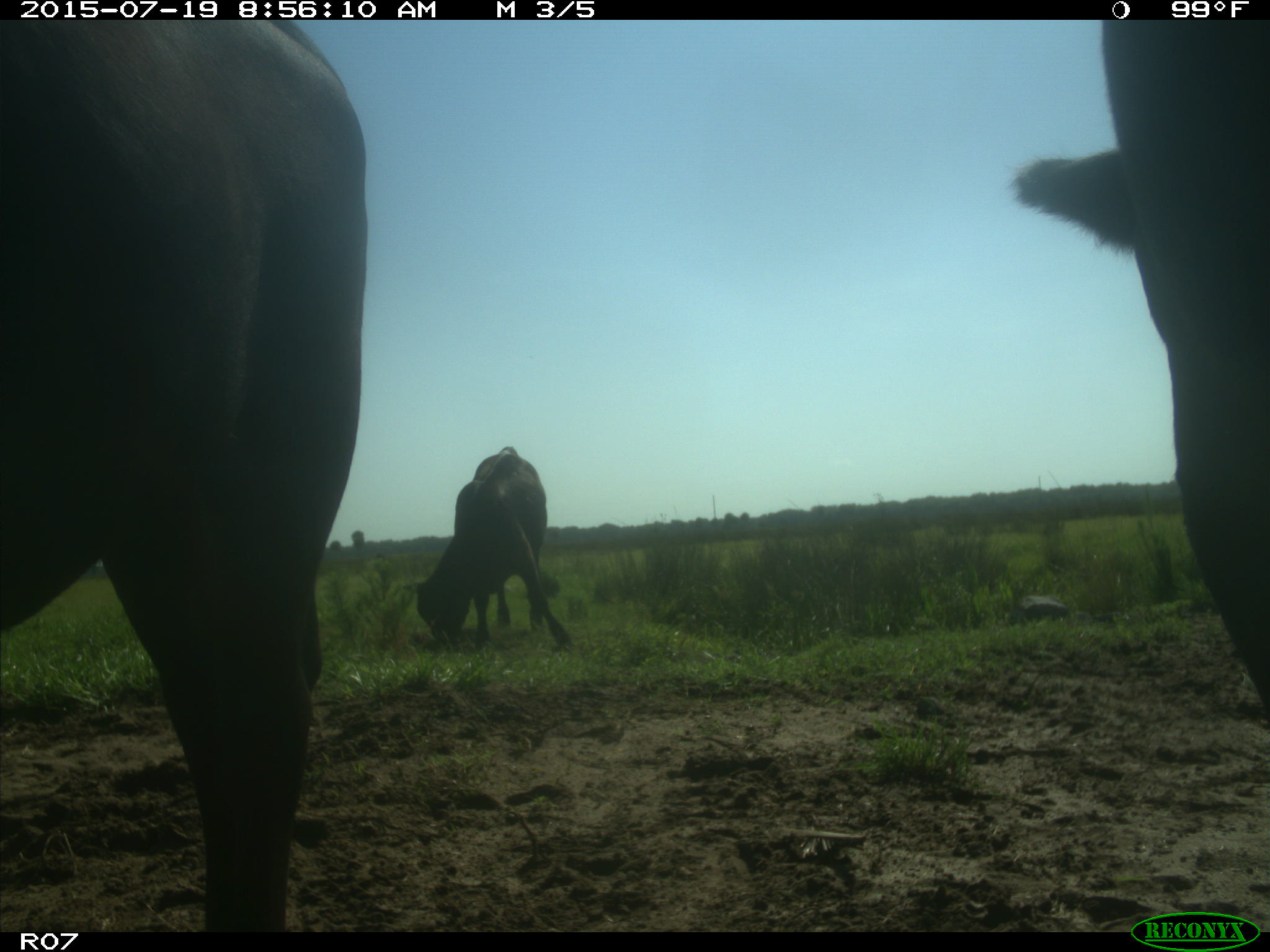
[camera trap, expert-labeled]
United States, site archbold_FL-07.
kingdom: Animalia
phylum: Chordata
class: Mammalia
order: Artiodactyla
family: Bovidae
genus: Bos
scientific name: Bos taurus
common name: domestic cow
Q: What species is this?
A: Bos taurus (domestic cow).